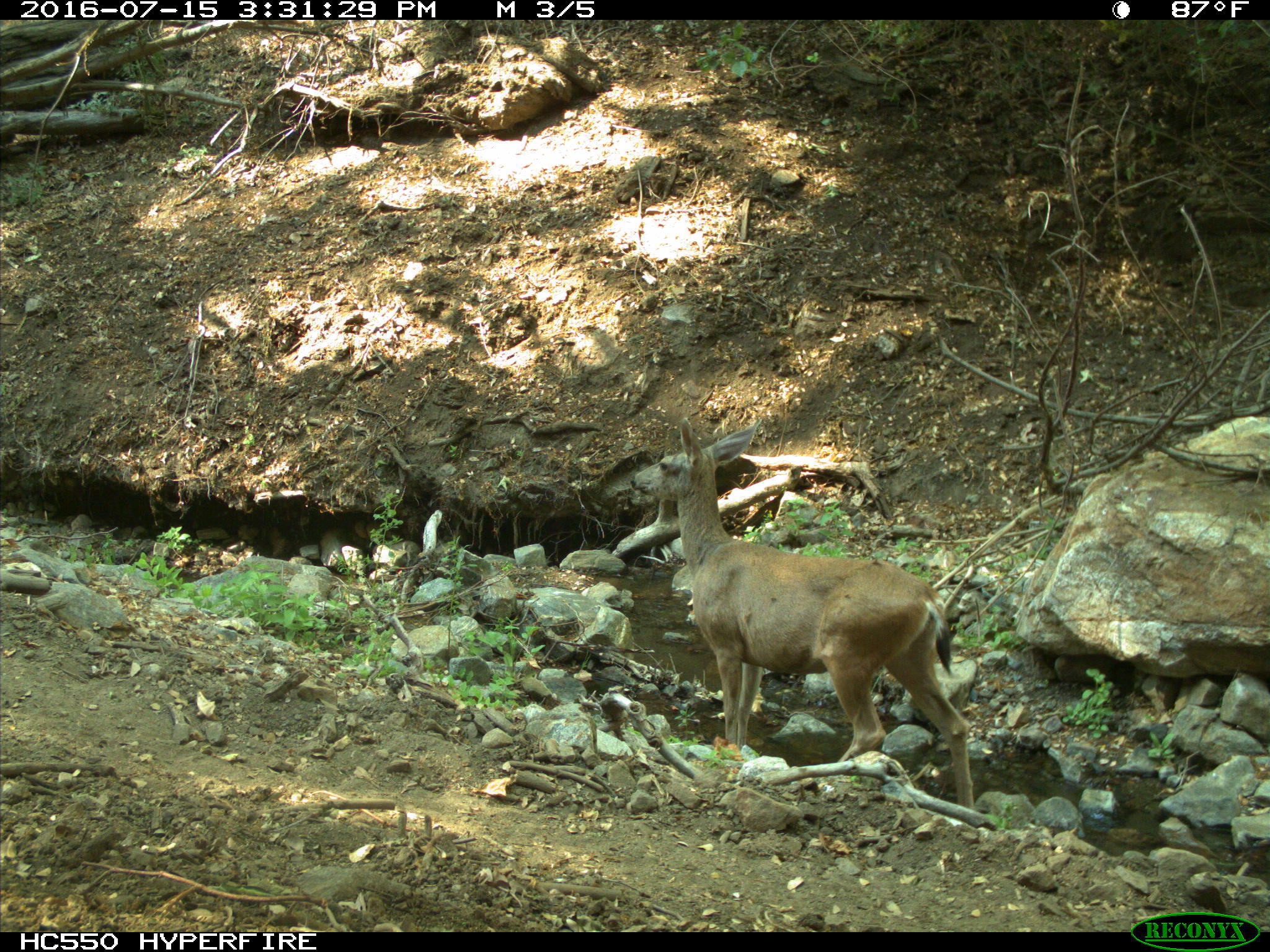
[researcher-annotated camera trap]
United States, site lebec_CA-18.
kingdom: Animalia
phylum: Chordata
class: Mammalia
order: Artiodactyla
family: Cervidae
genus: Odocoileus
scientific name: Odocoileus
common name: deer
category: unidentified deer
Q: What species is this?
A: Unidentified deer (deer) (Odocoileus).